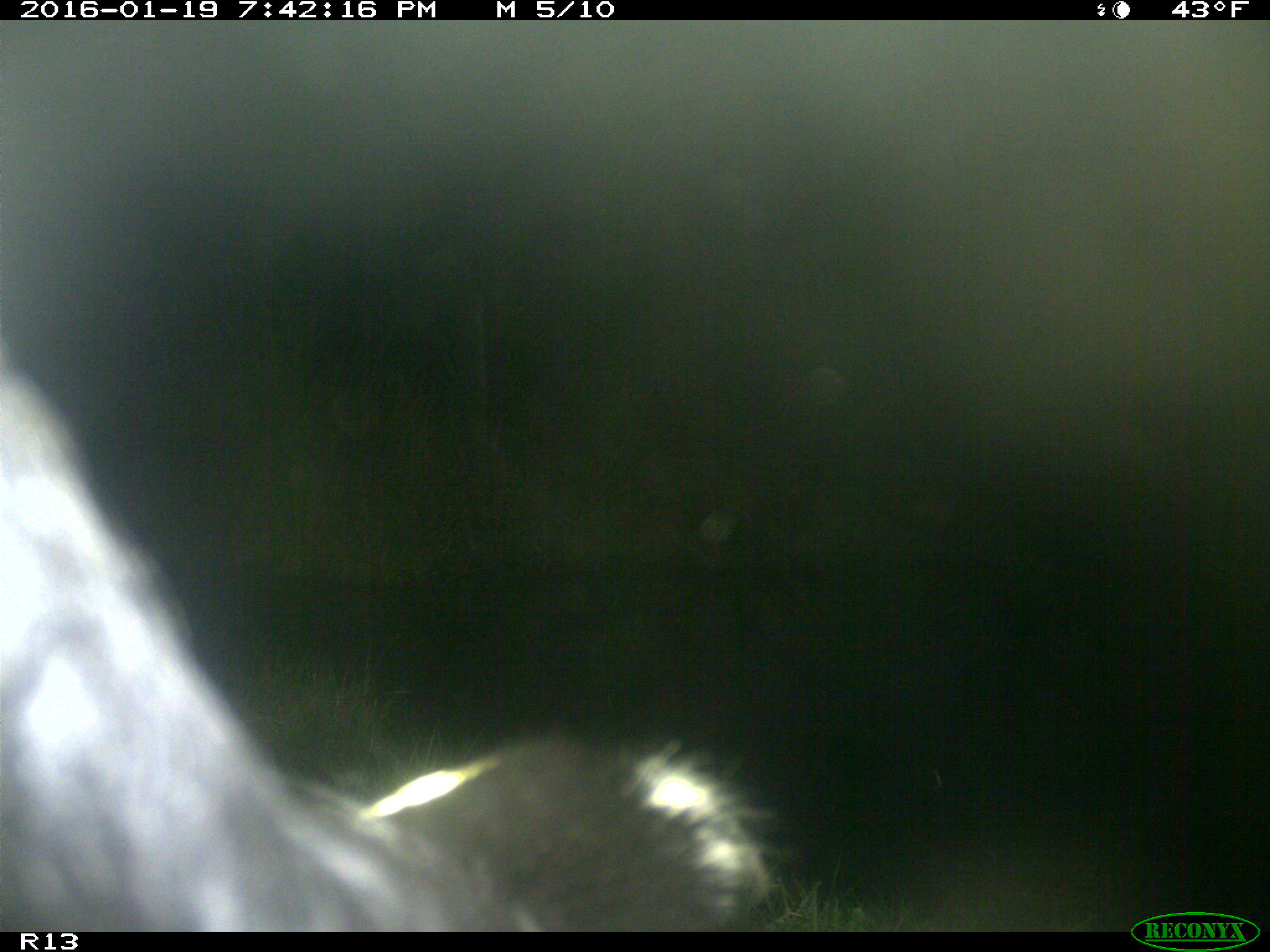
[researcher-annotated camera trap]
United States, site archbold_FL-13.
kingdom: Animalia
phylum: Chordata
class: Mammalia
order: Artiodactyla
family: Bovidae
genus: Bos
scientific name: Bos taurus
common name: domestic cow